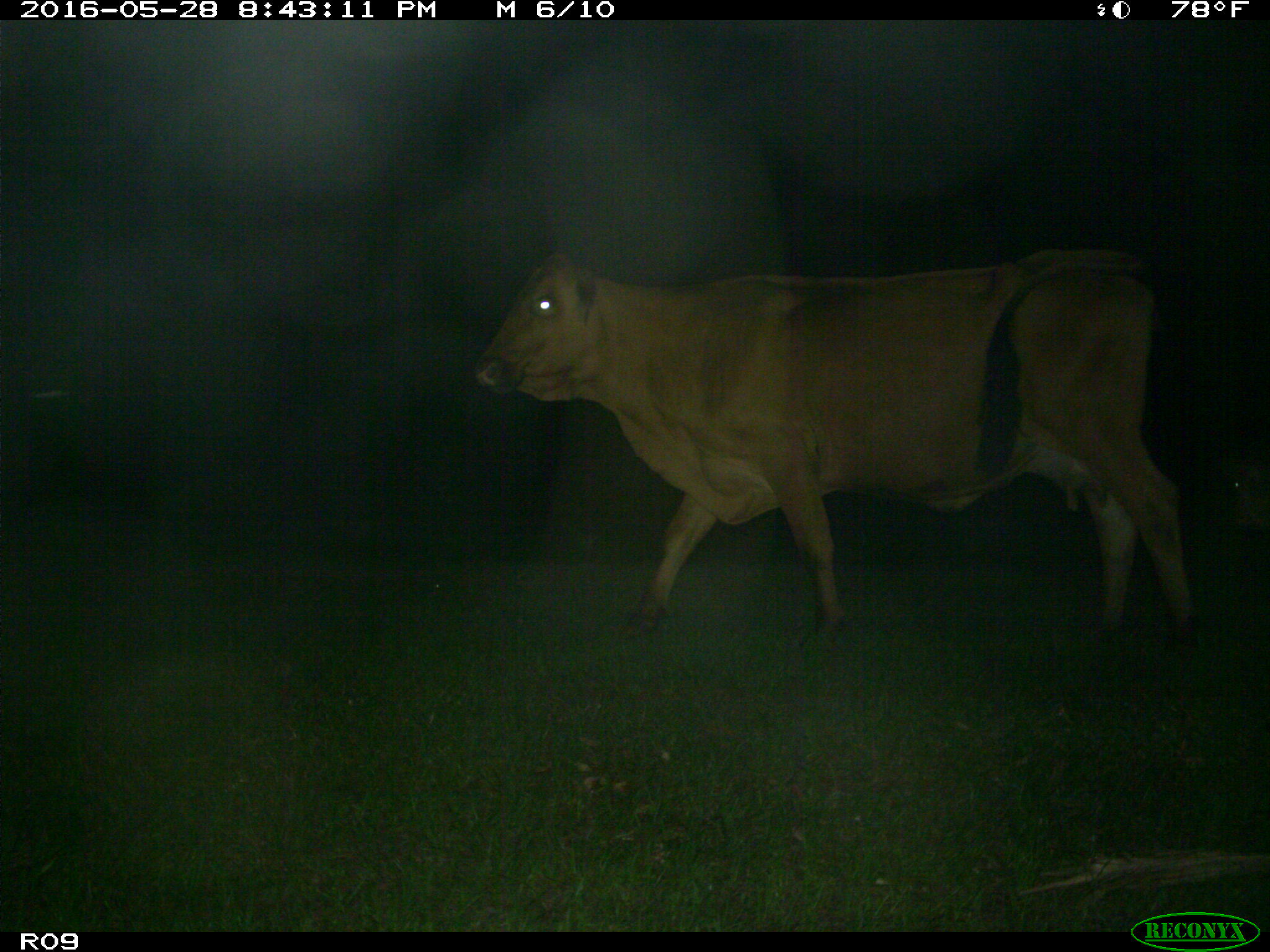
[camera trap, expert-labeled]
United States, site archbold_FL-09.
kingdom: Animalia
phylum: Chordata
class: Mammalia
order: Artiodactyla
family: Bovidae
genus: Bos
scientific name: Bos taurus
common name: domestic cow